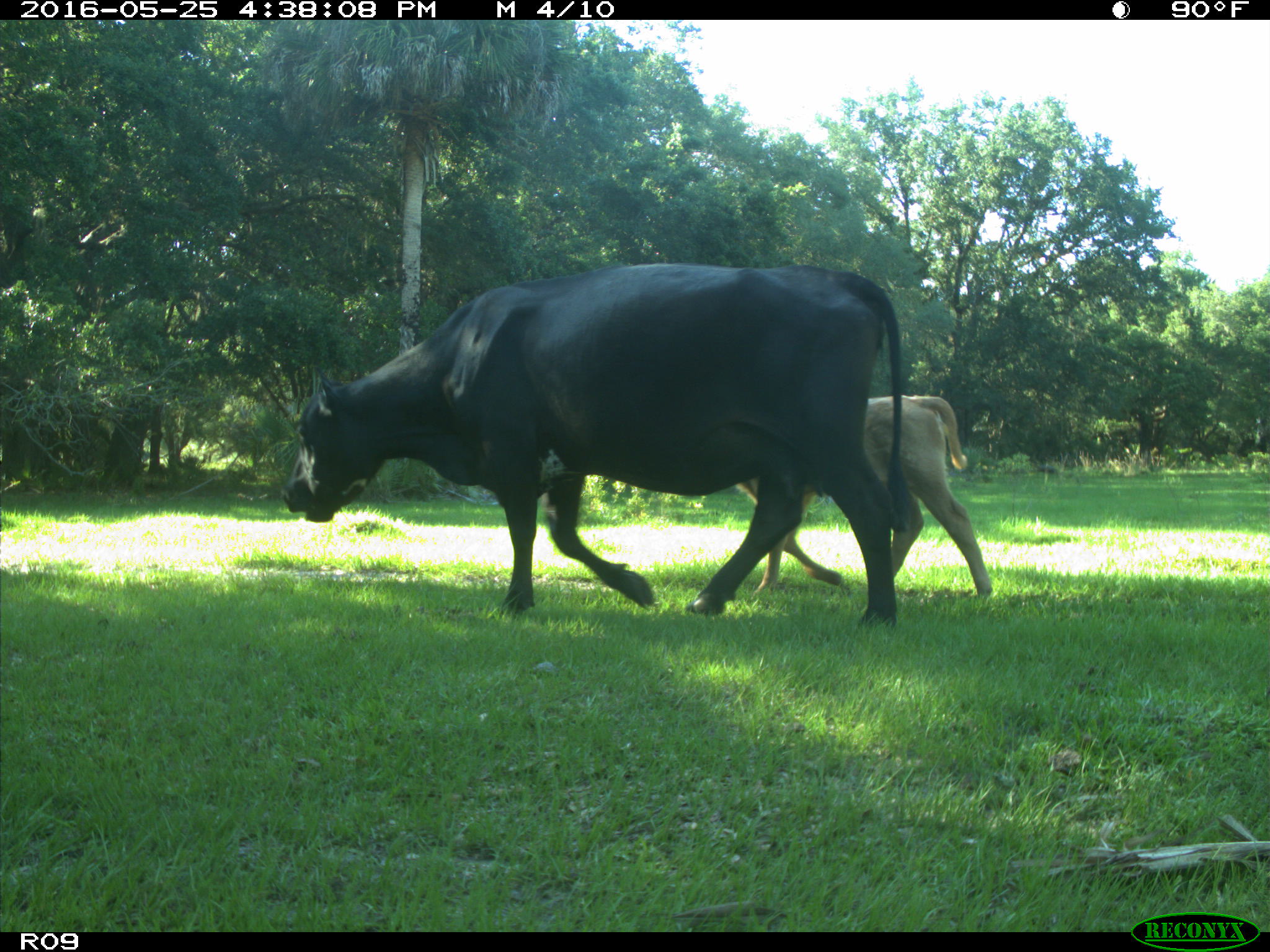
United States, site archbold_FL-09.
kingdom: Animalia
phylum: Chordata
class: Mammalia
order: Artiodactyla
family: Bovidae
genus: Bos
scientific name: Bos taurus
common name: domestic cow